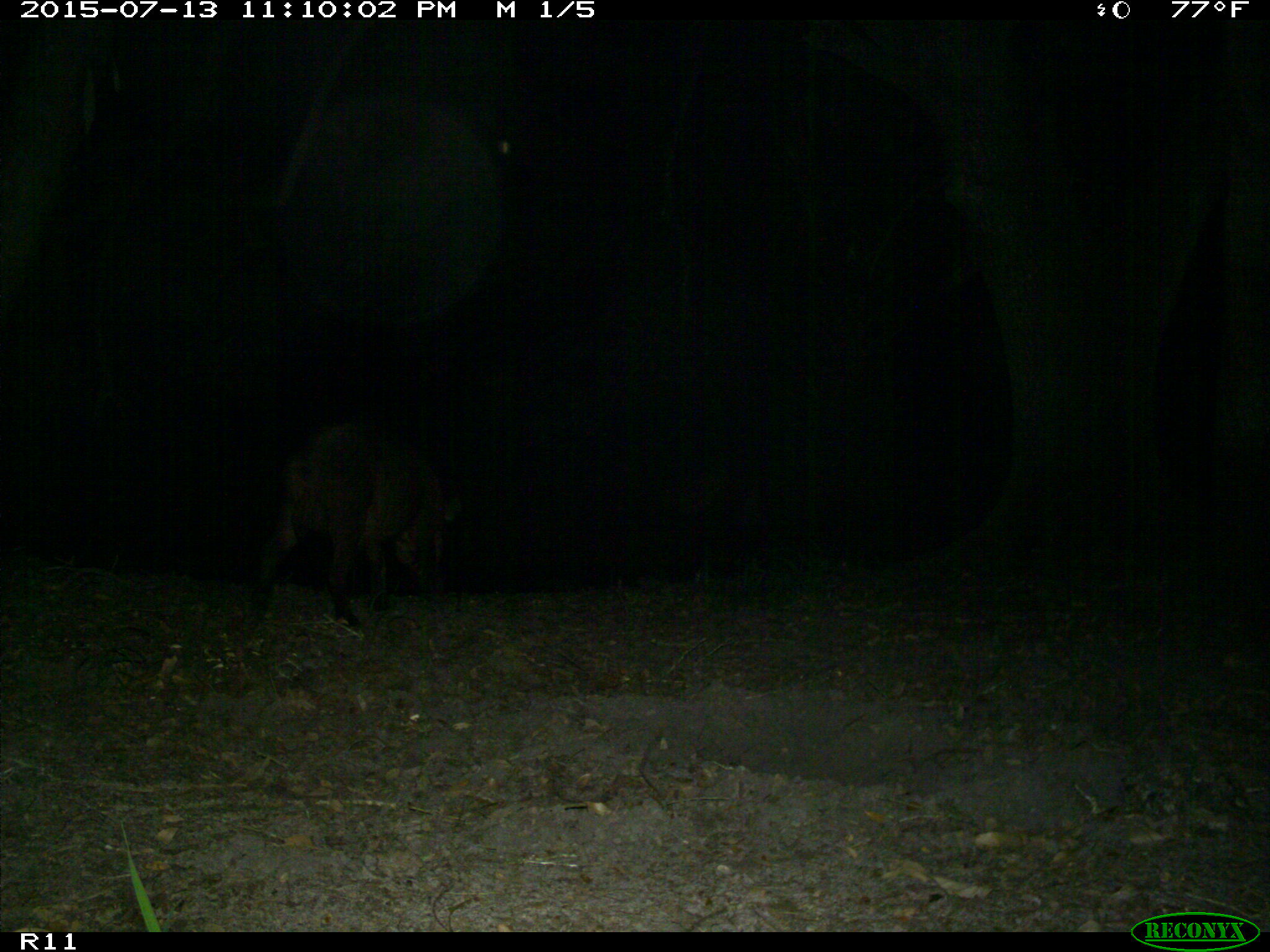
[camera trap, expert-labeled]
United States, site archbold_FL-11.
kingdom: Animalia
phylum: Chordata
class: Mammalia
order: Artiodactyla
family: Suidae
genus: Sus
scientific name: Sus scrofa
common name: wild boar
Sus scrofa (wild boar).